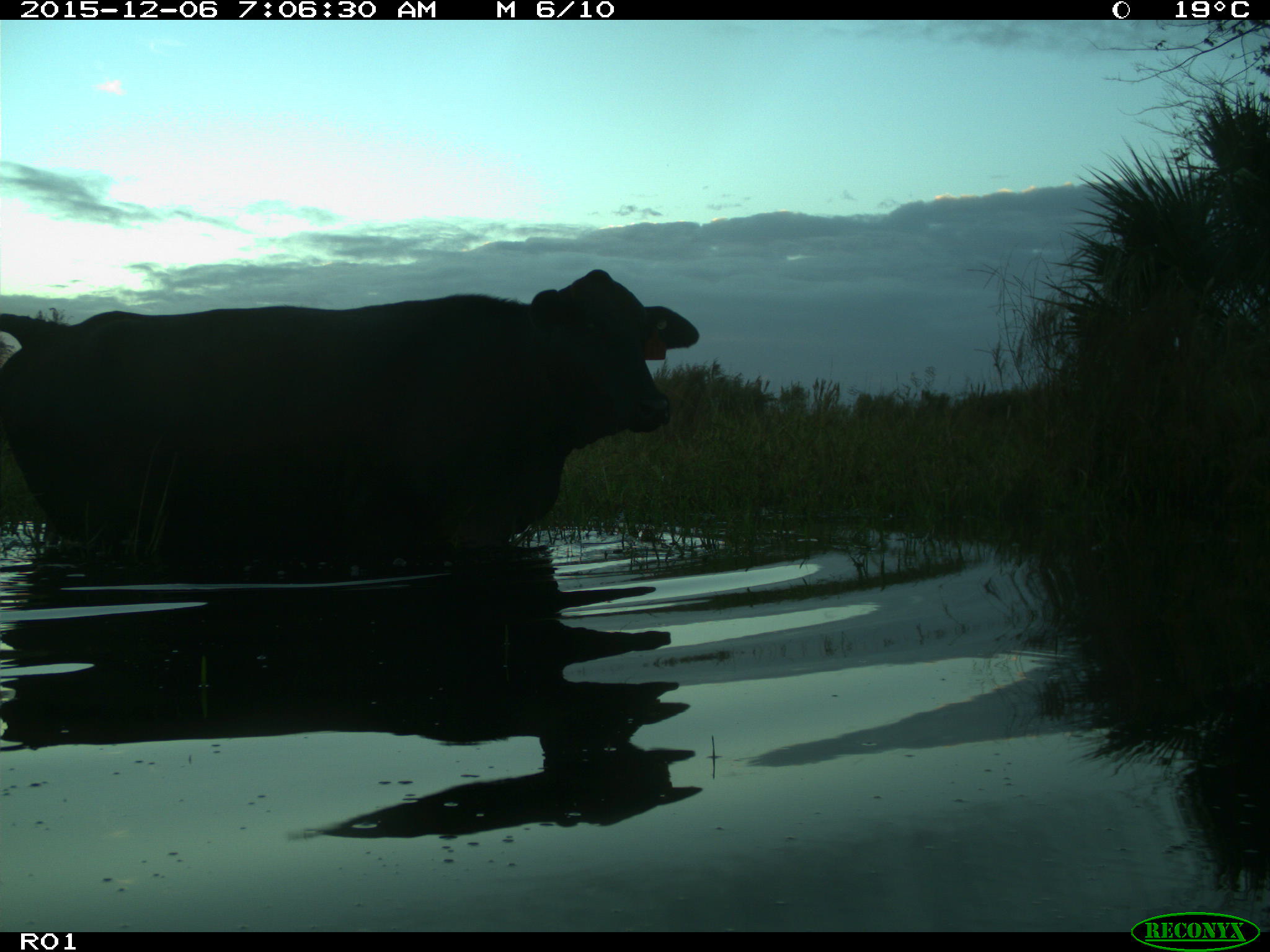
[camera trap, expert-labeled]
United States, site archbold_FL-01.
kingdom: Animalia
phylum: Chordata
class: Mammalia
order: Artiodactyla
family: Bovidae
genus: Bos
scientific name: Bos taurus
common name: domestic cow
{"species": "Bos taurus (domestic cow)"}